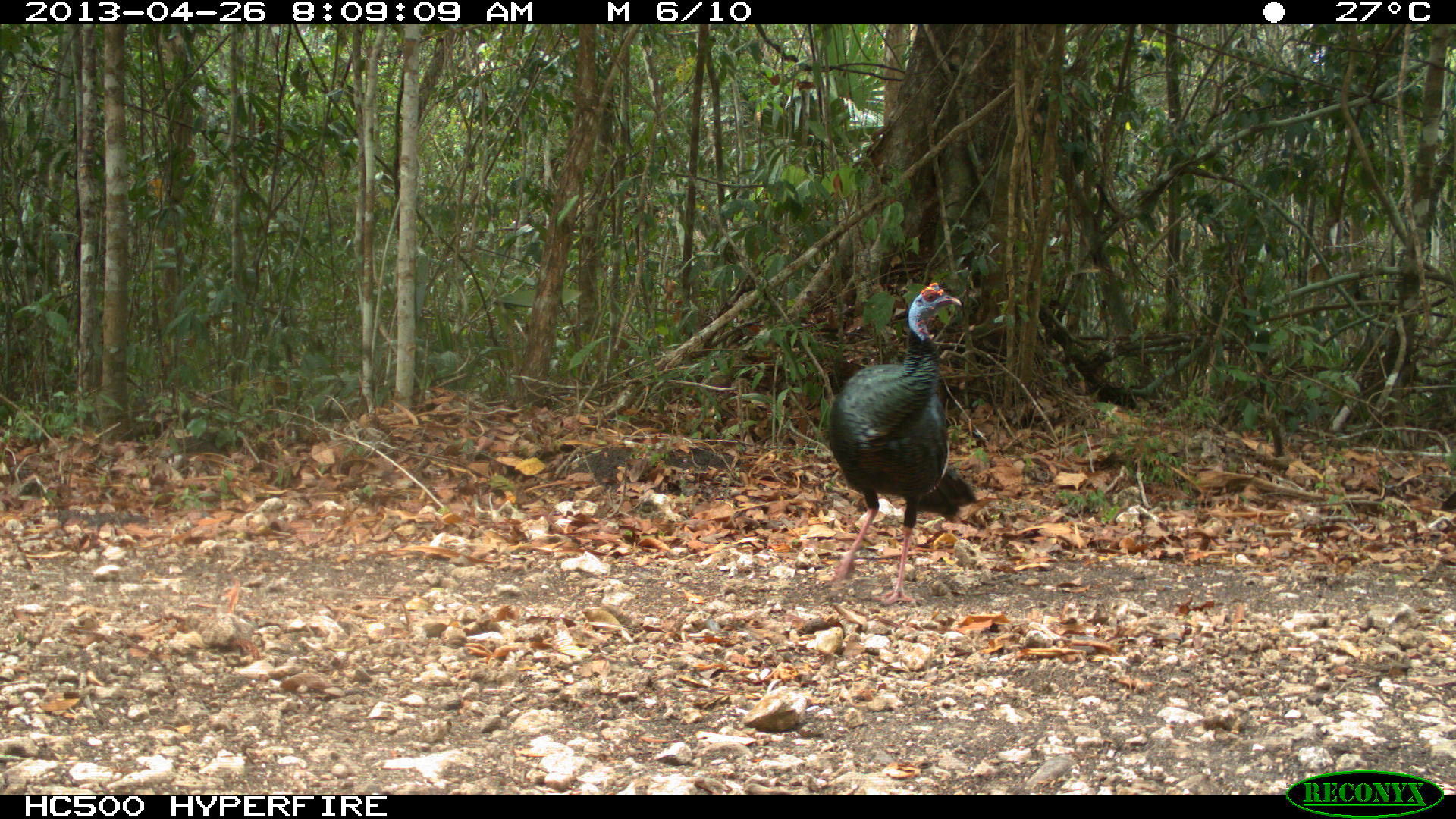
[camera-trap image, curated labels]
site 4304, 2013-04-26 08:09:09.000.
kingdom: Animalia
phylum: Chordata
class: Aves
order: Galliformes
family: Phasianidae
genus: Meleagris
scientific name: Meleagris ocellata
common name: ocellated turkey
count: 3